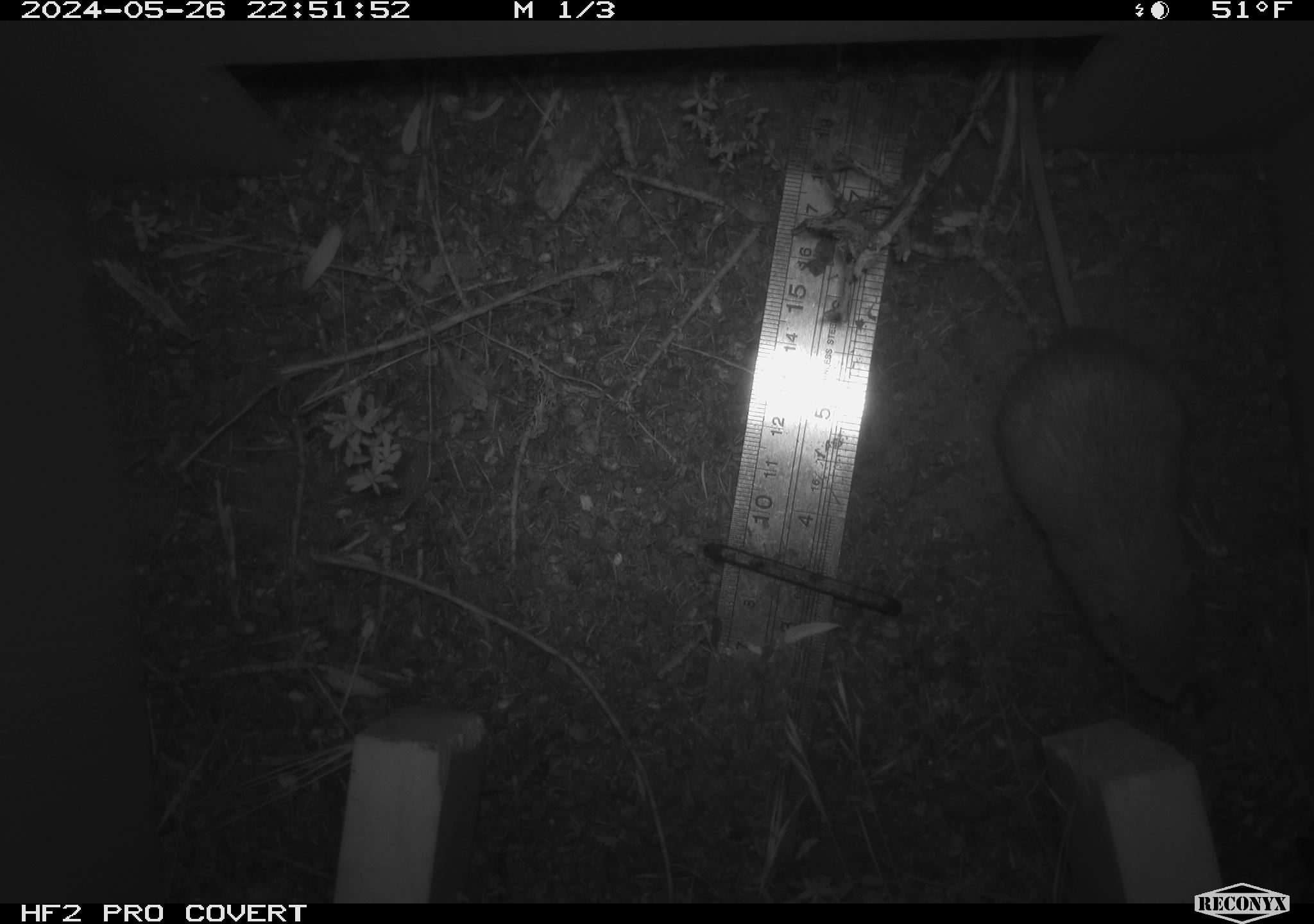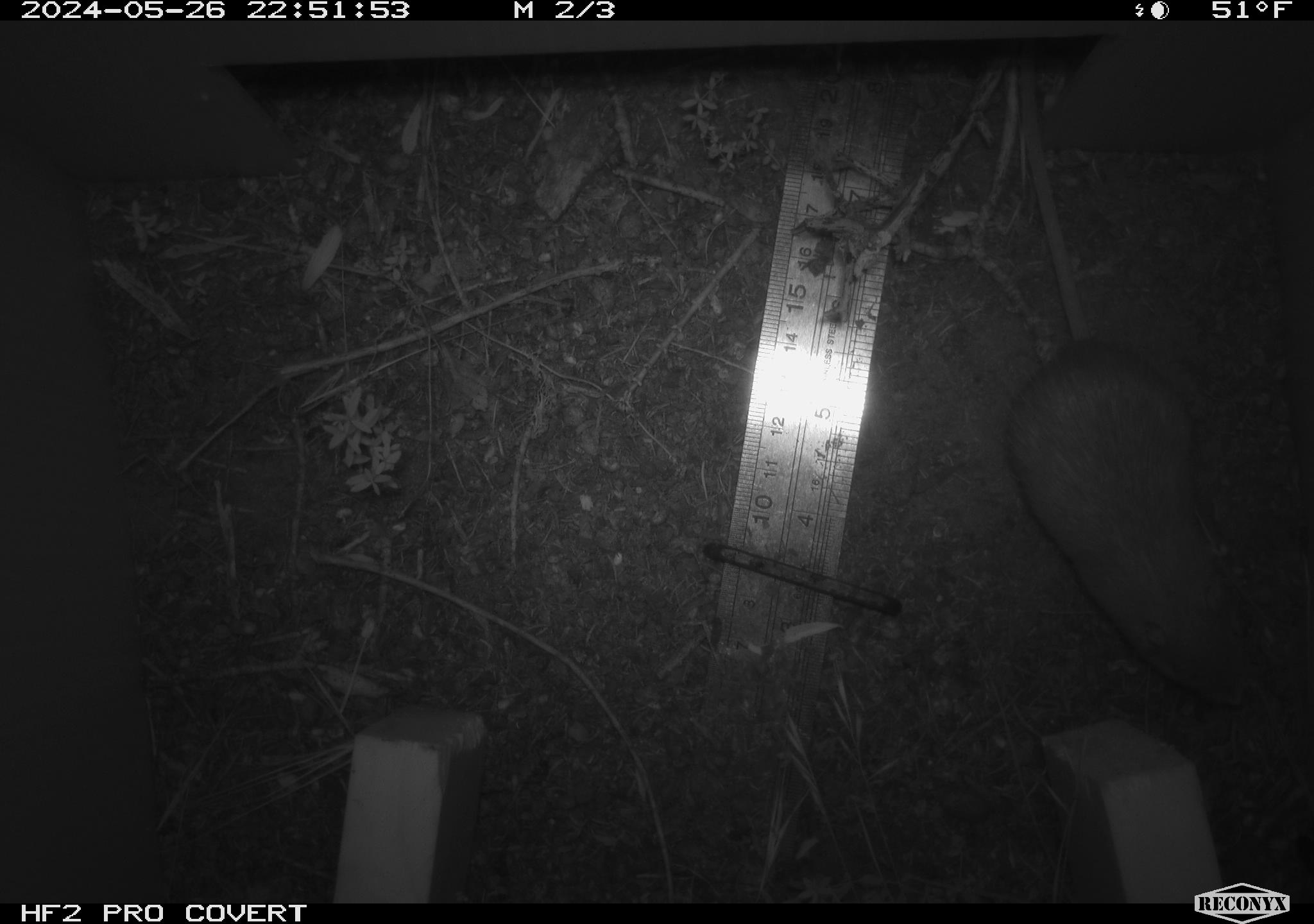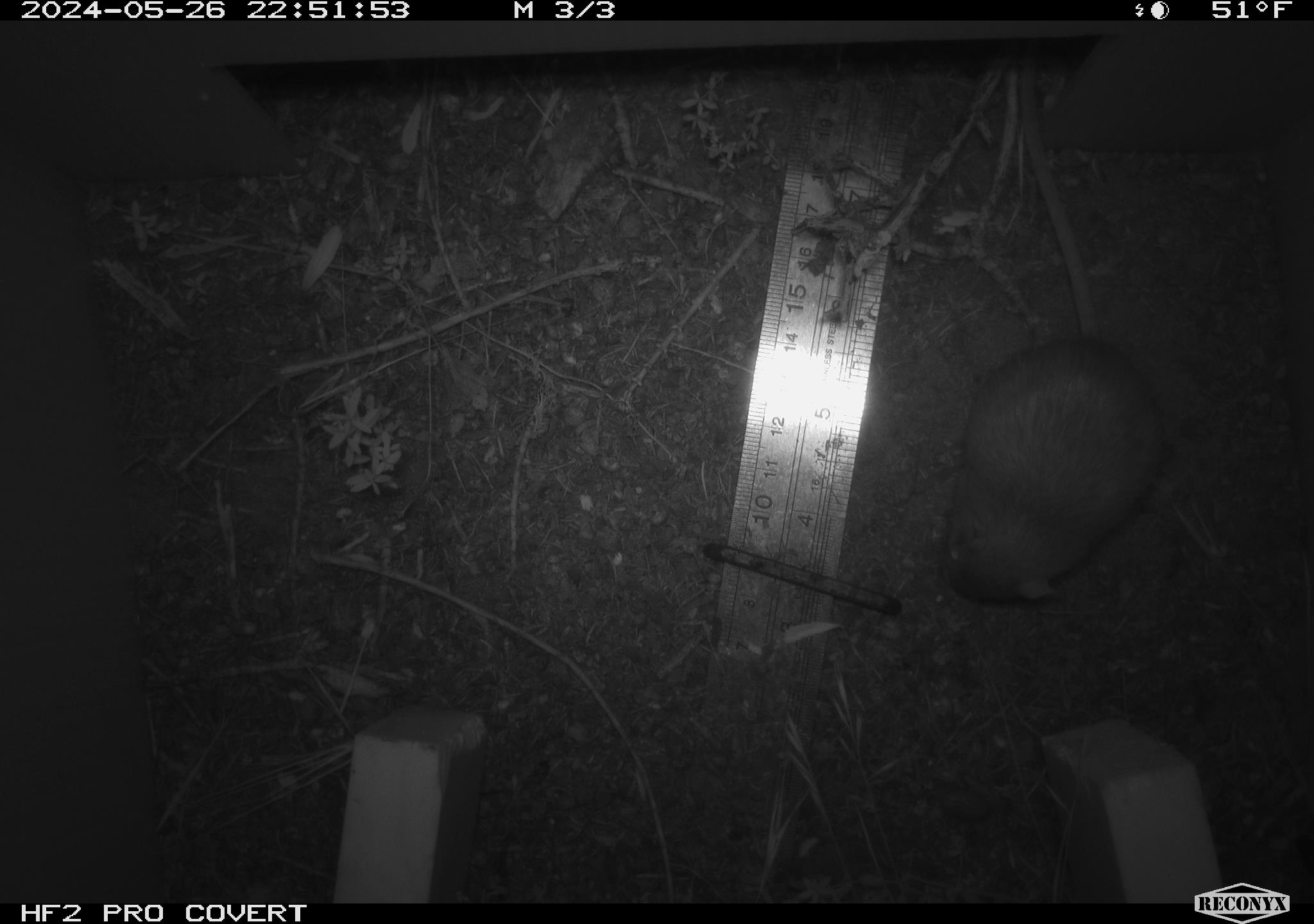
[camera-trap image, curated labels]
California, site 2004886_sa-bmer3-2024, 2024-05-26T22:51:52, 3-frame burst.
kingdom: Animalia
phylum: Chordata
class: Mammalia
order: Rodentia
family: Heteromyidae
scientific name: Heteromyidae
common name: kangaroo rats and pocket mice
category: heteromyidae family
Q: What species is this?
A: Heteromyidae family (kangaroo rats and pocket mice) (Heteromyidae).